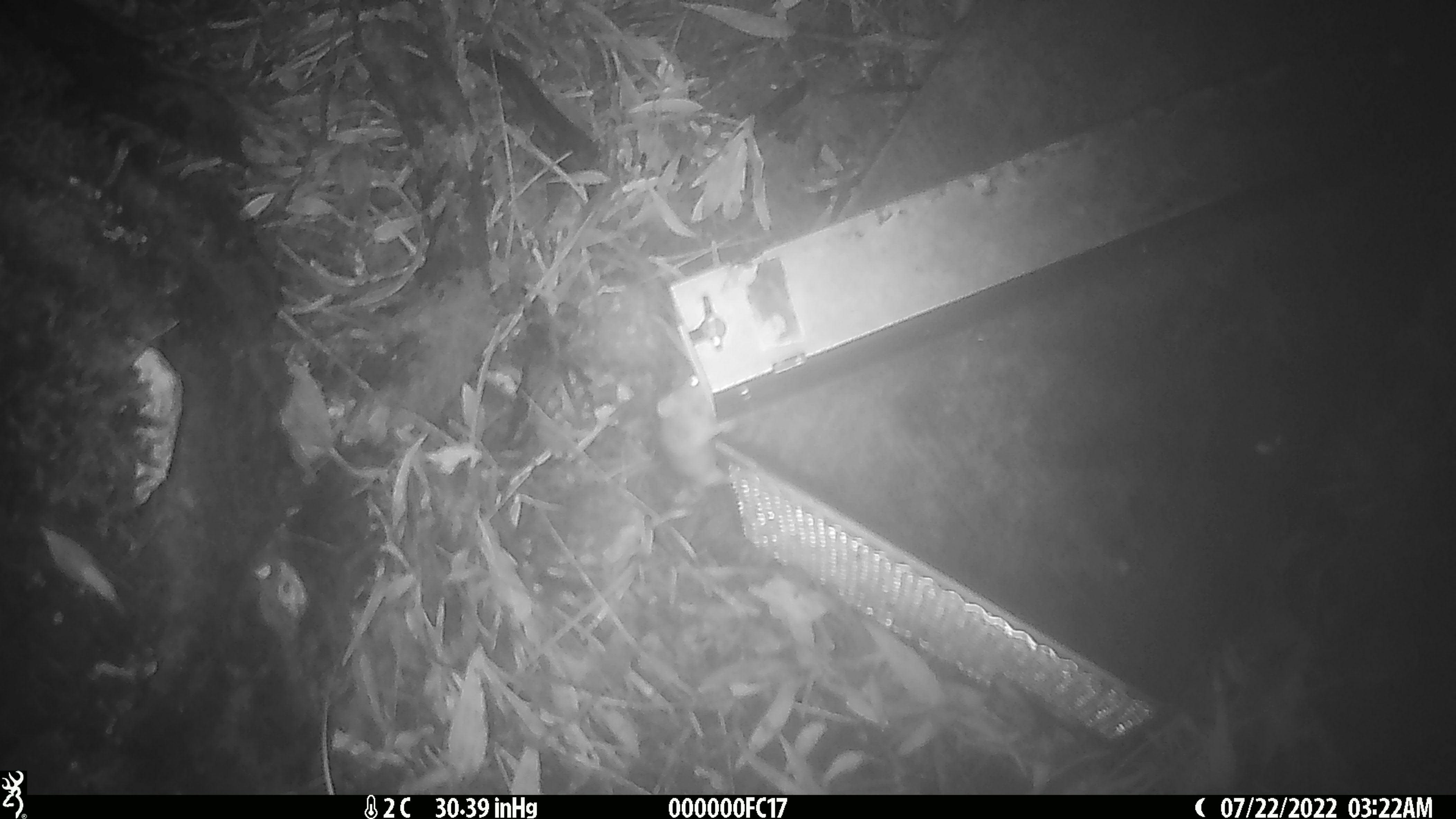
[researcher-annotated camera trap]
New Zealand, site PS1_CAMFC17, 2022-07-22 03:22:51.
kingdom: Animalia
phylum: Chordata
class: Mammalia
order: Rodentia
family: Muridae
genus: Mus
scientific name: Mus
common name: mouse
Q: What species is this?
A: Mouse (Mus).